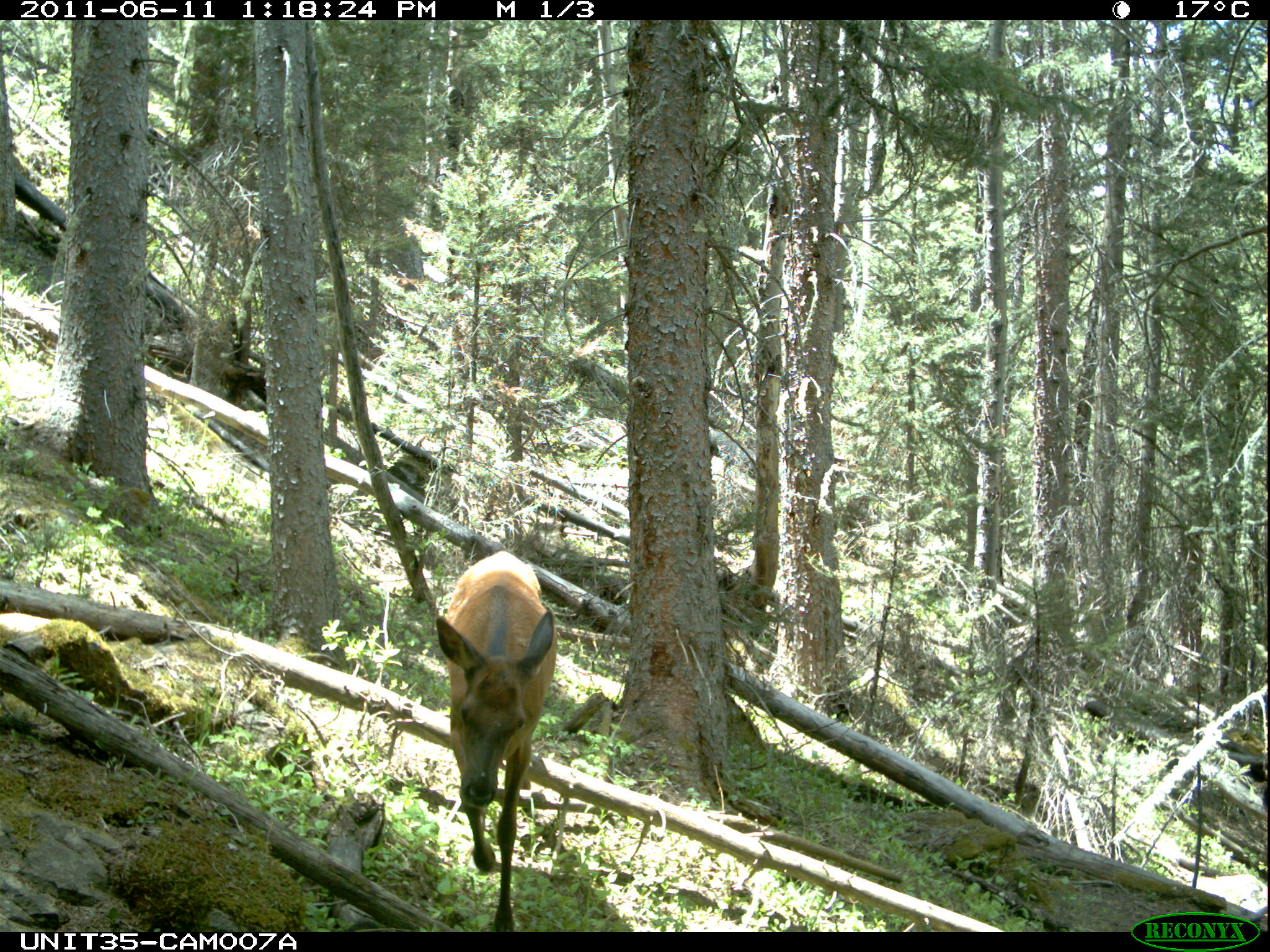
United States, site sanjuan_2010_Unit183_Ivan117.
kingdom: Animalia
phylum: Chordata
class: Mammalia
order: Artiodactyla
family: Cervidae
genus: Cervus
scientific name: Cervus elaphus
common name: red deer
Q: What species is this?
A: Cervus elaphus (red deer).